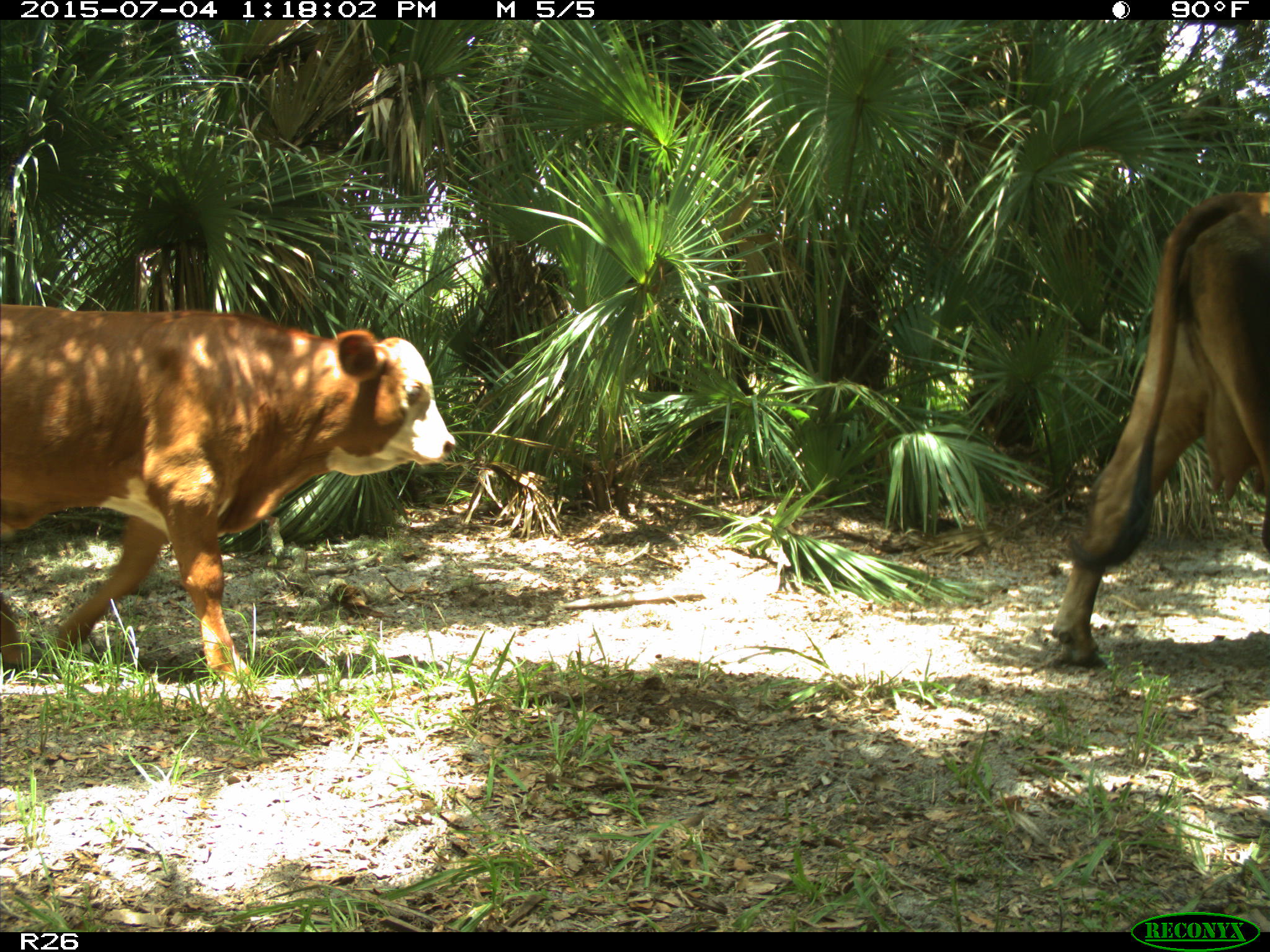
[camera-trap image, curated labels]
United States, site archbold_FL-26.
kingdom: Animalia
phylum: Chordata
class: Mammalia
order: Artiodactyla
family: Bovidae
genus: Bos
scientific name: Bos taurus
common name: domestic cow